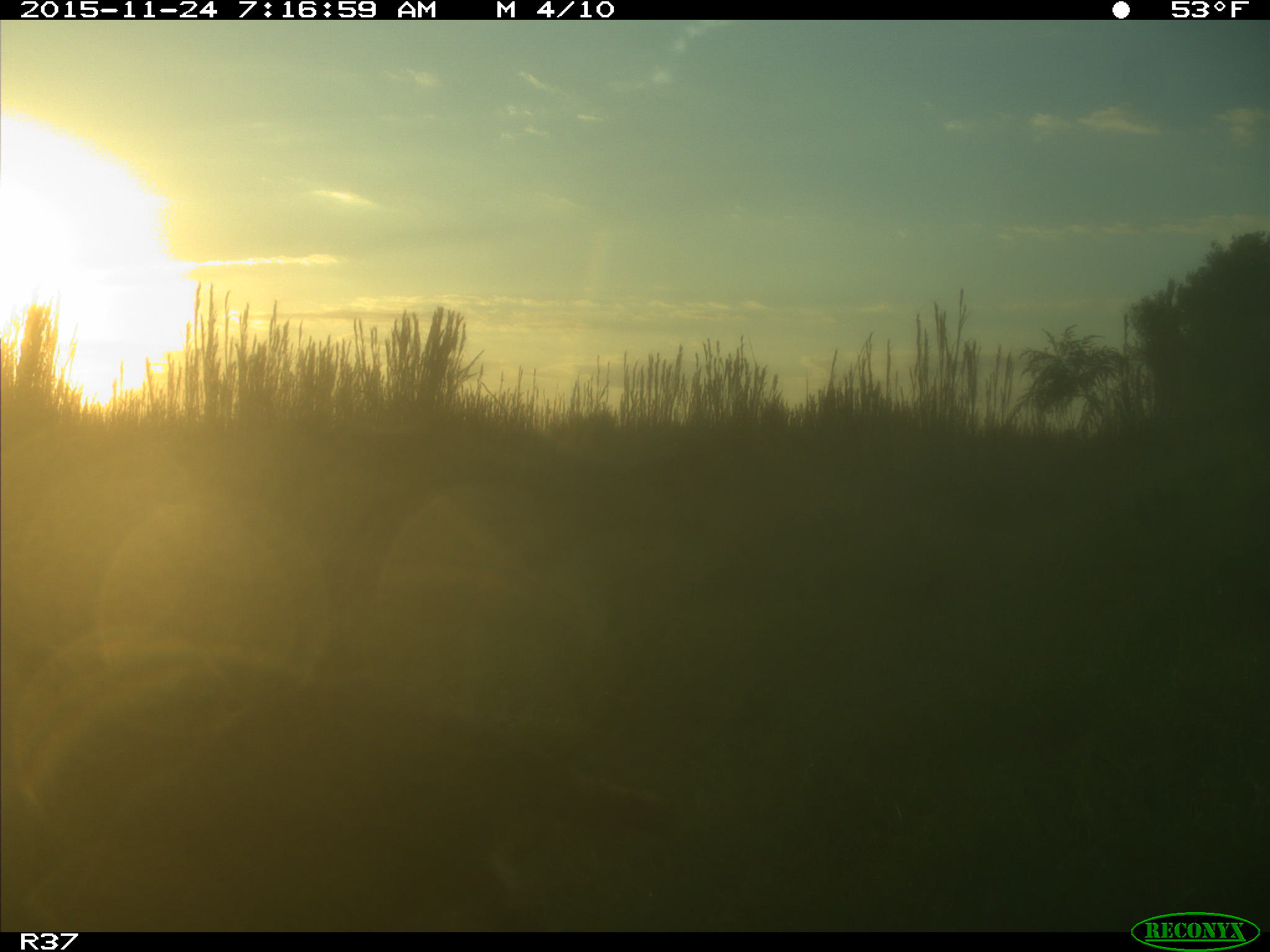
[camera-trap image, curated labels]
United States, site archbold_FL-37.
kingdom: Animalia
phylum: Chordata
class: Mammalia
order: Carnivora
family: Procyonidae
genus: Procyon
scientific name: Procyon lotor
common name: common raccoon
Procyon lotor (common raccoon).